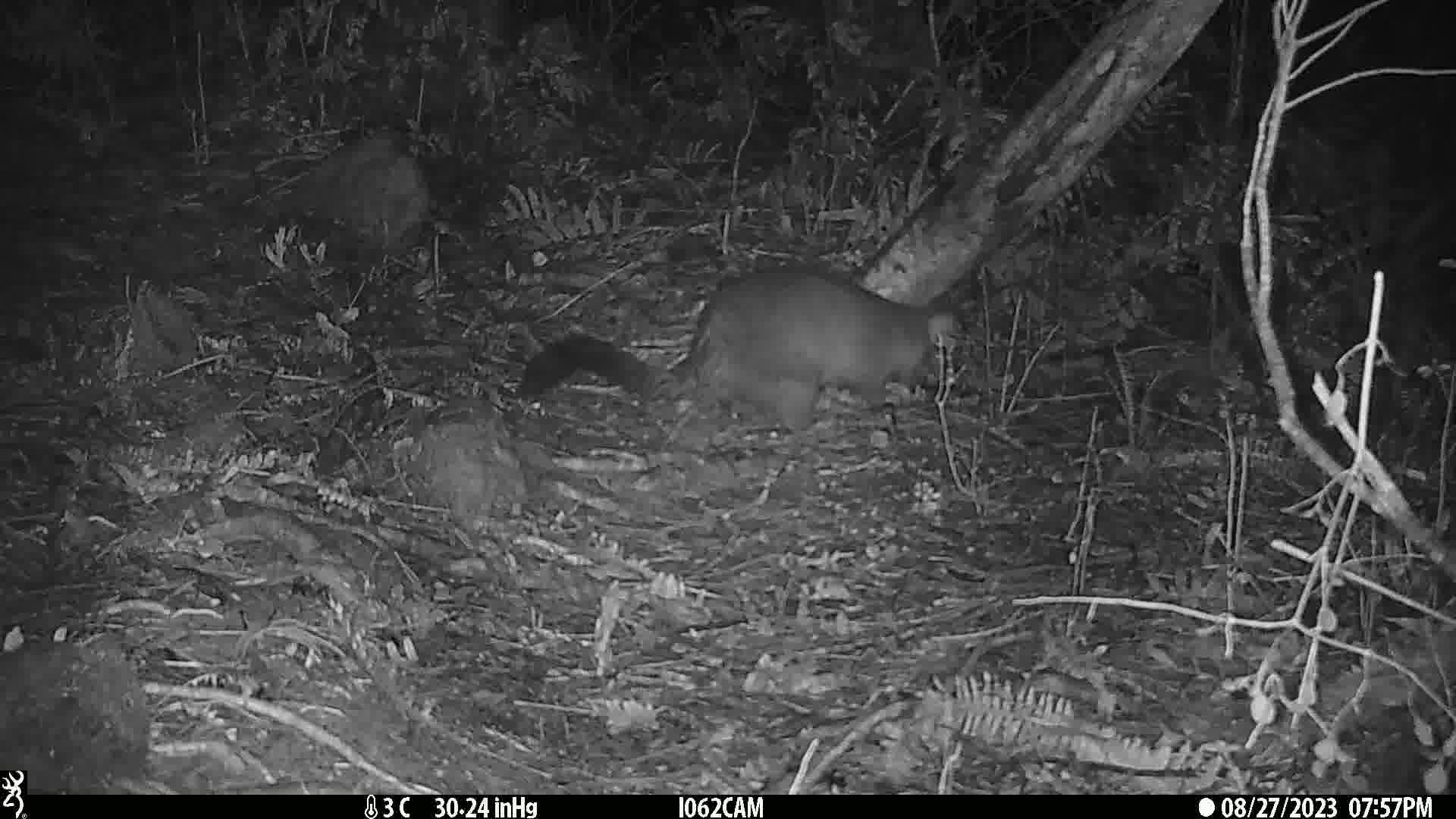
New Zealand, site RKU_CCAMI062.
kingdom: Animalia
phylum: Chordata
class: Mammalia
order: Diprotodontia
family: Phalangeridae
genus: Trichosurus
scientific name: Trichosurus vulpecula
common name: common brushtail possum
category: possum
Possum (common brushtail possum) (Trichosurus vulpecula).